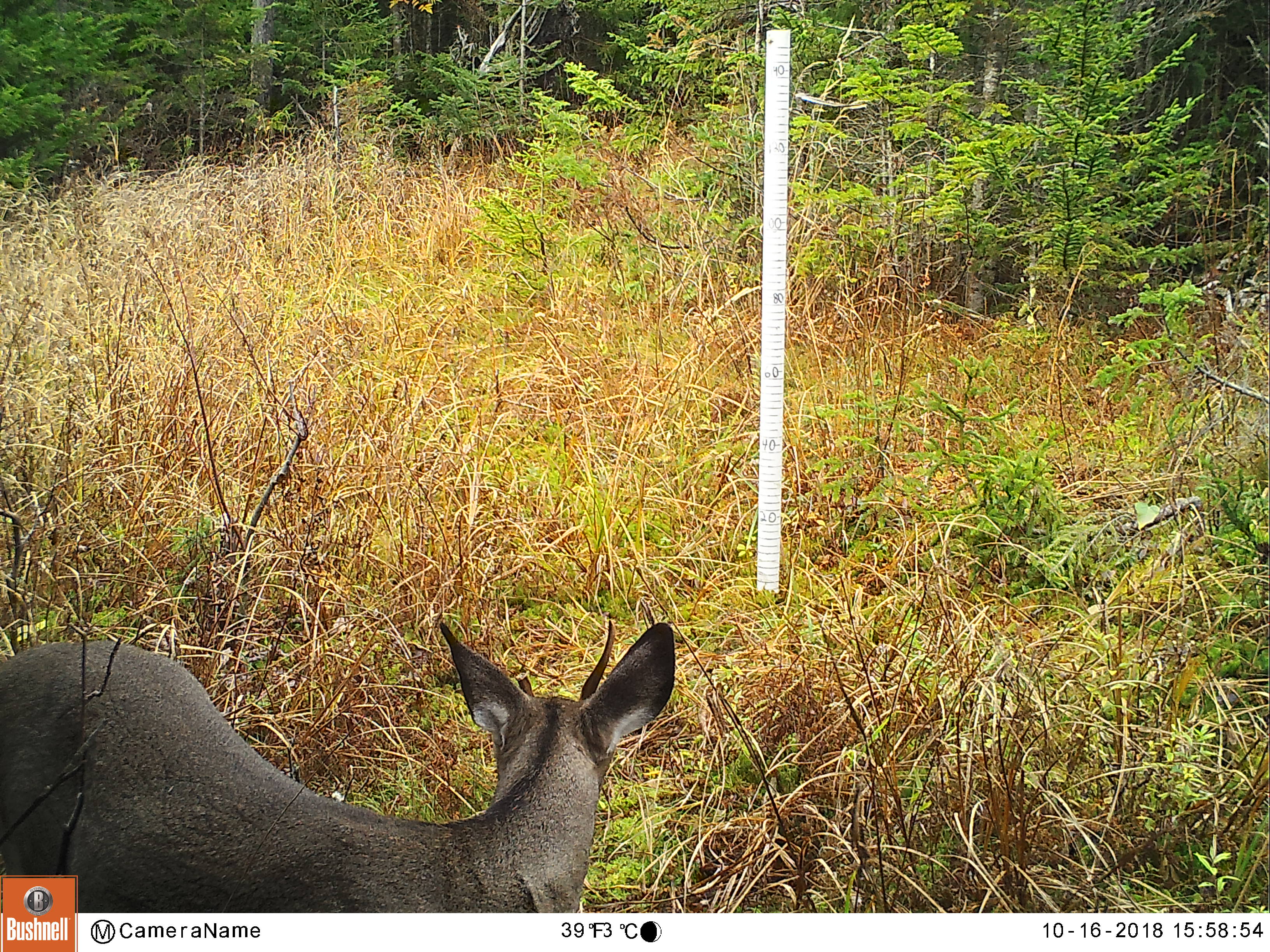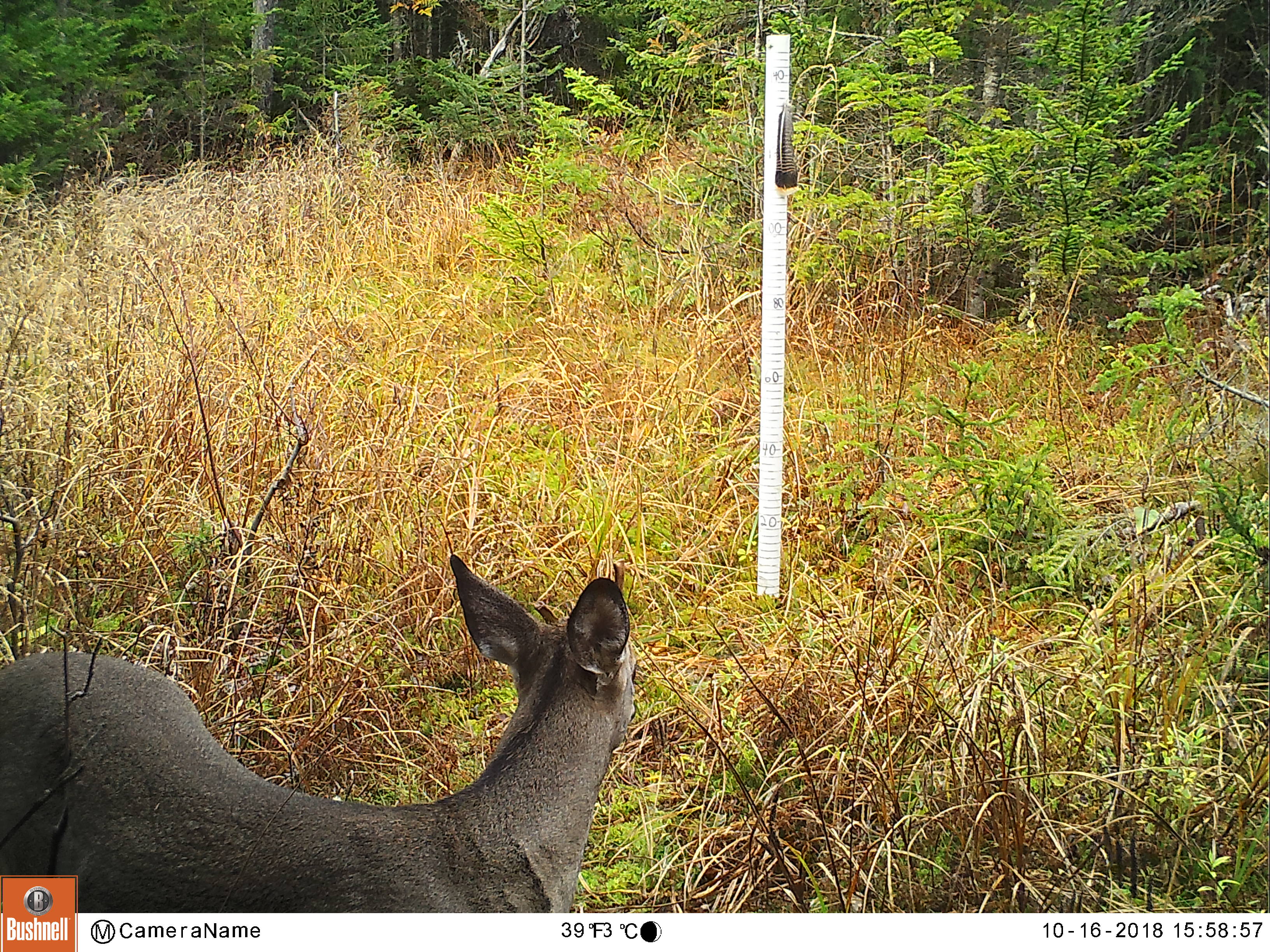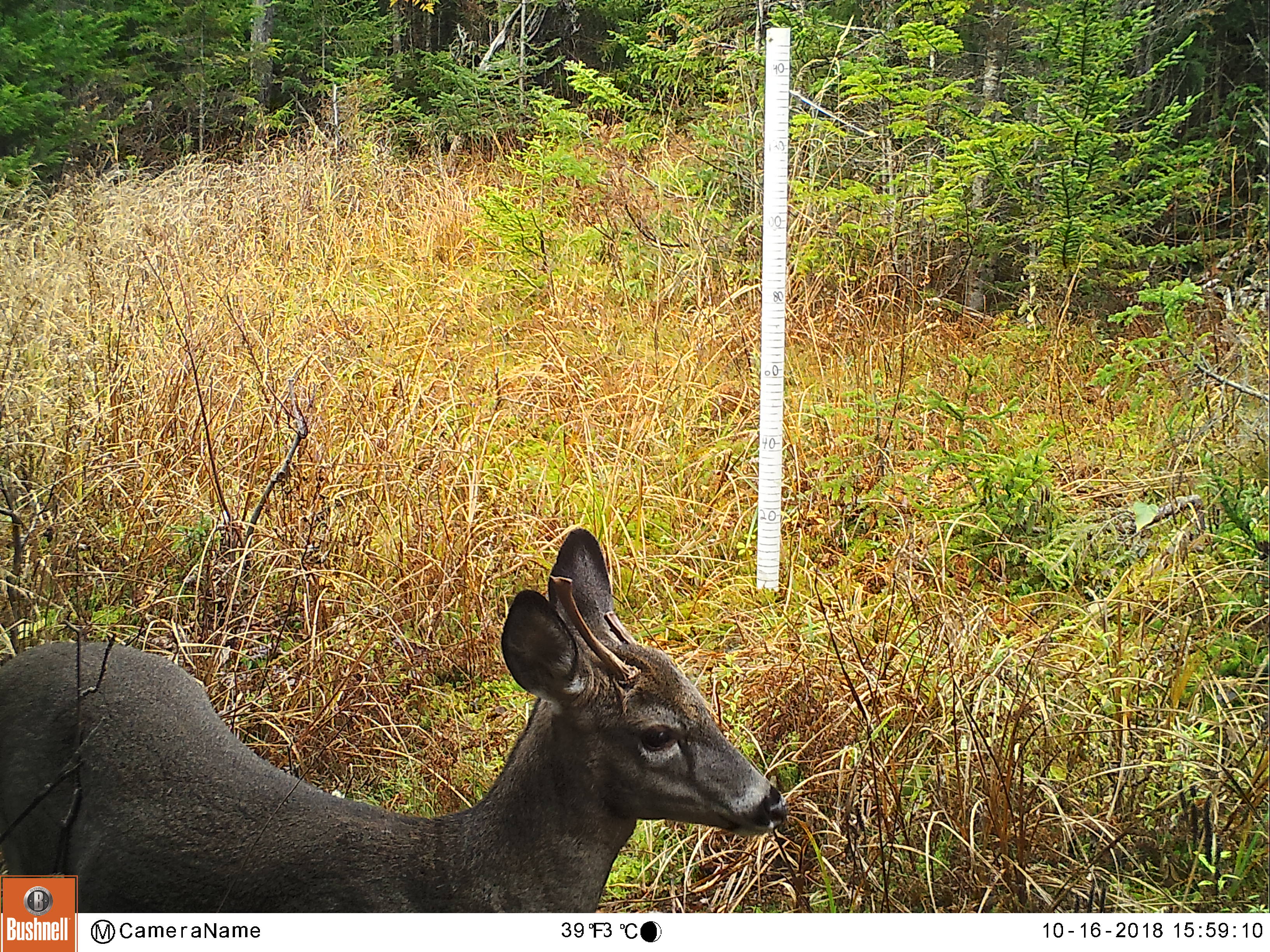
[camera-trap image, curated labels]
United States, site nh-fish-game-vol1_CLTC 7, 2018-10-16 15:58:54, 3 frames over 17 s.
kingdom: Animalia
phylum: Chordata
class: Mammalia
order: Artiodactyla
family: Cervidae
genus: Odocoileus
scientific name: Odocoileus virginianus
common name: white-tailed deer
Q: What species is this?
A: White-tailed deer (Odocoileus virginianus).